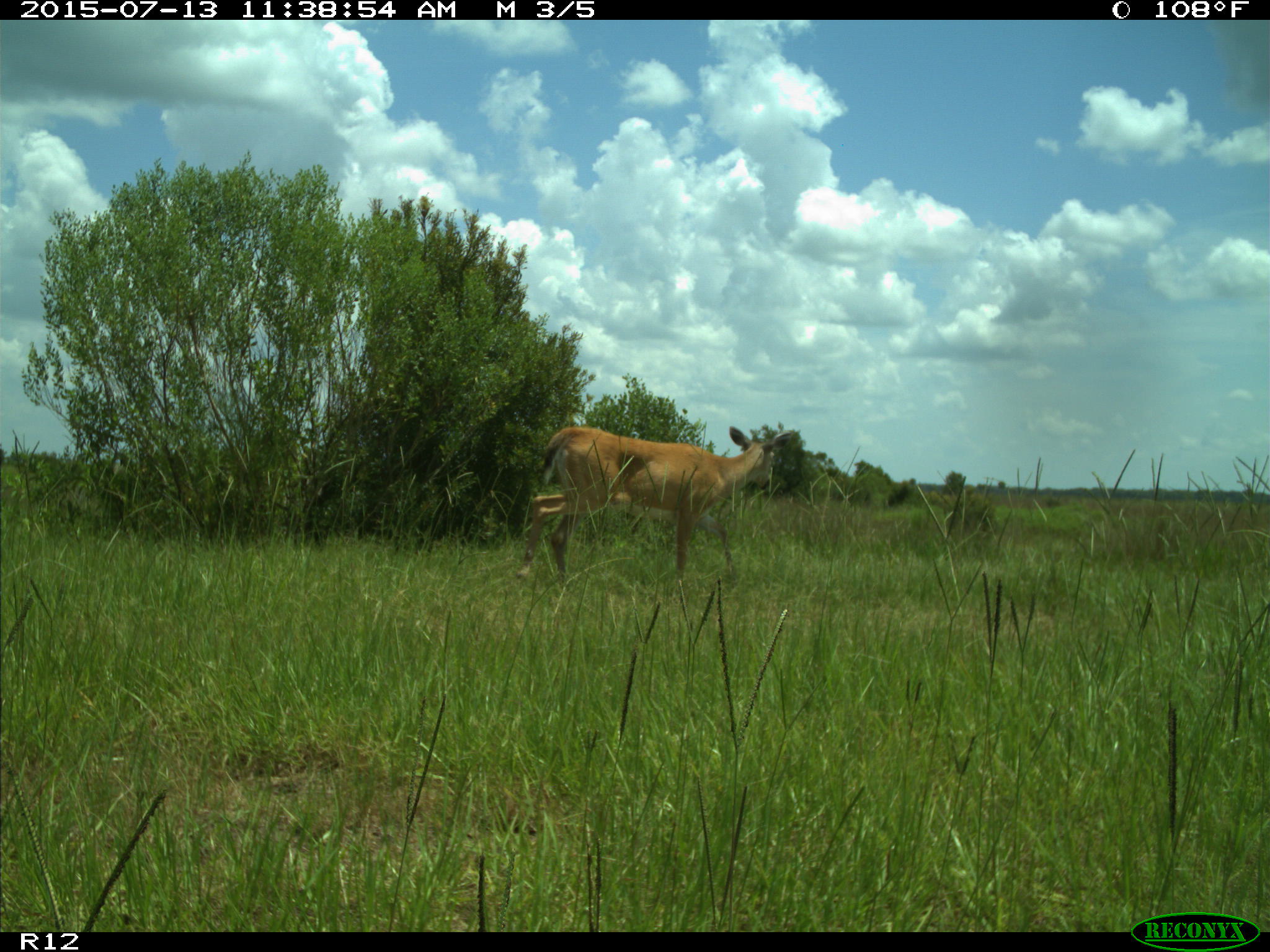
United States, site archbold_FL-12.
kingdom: Animalia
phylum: Chordata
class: Mammalia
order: Artiodactyla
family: Cervidae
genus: Odocoileus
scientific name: Odocoileus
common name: deer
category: unidentified deer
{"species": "unidentified deer (deer) (Odocoileus)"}